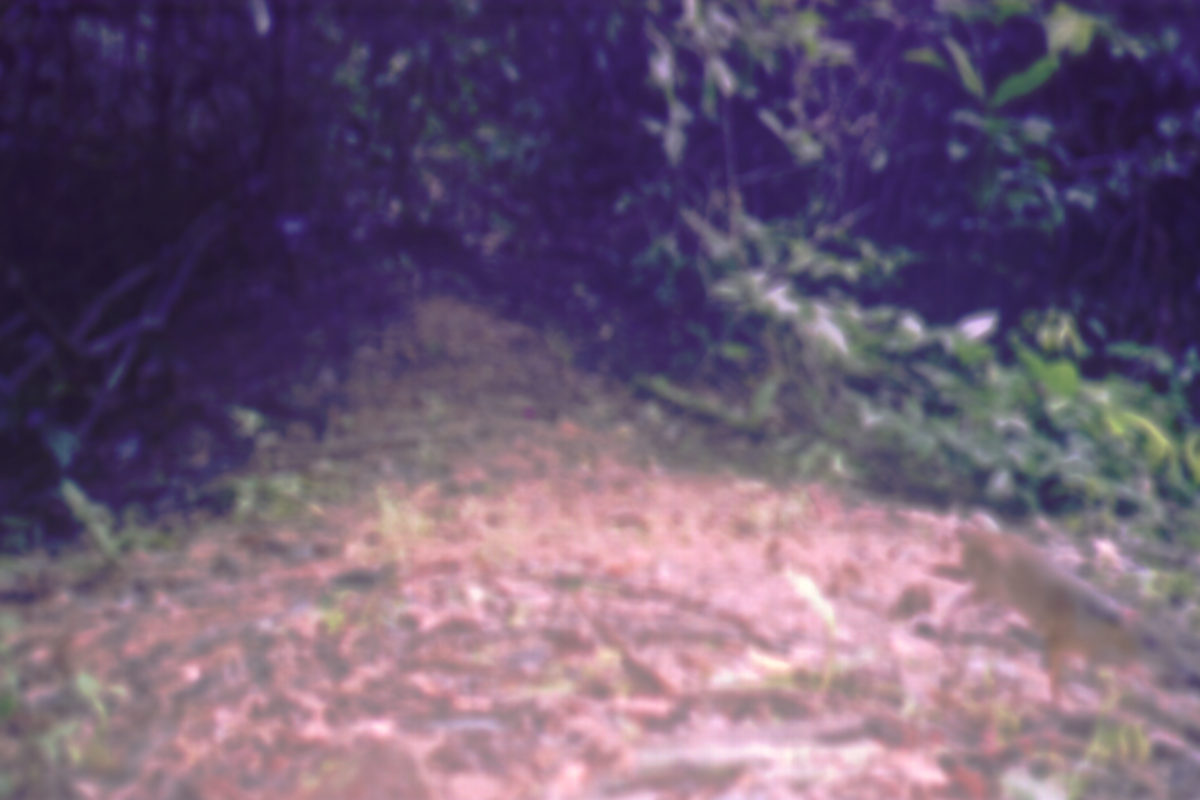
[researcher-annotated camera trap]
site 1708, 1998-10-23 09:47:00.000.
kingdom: Animalia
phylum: Chordata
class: Mammalia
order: Artiodactyla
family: Tragulidae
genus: Tragulus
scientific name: Tragulus javanicus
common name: javan chevrotain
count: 1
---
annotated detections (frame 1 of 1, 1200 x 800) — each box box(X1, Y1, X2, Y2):
tragulus javanicus: box(925, 512, 1199, 711)